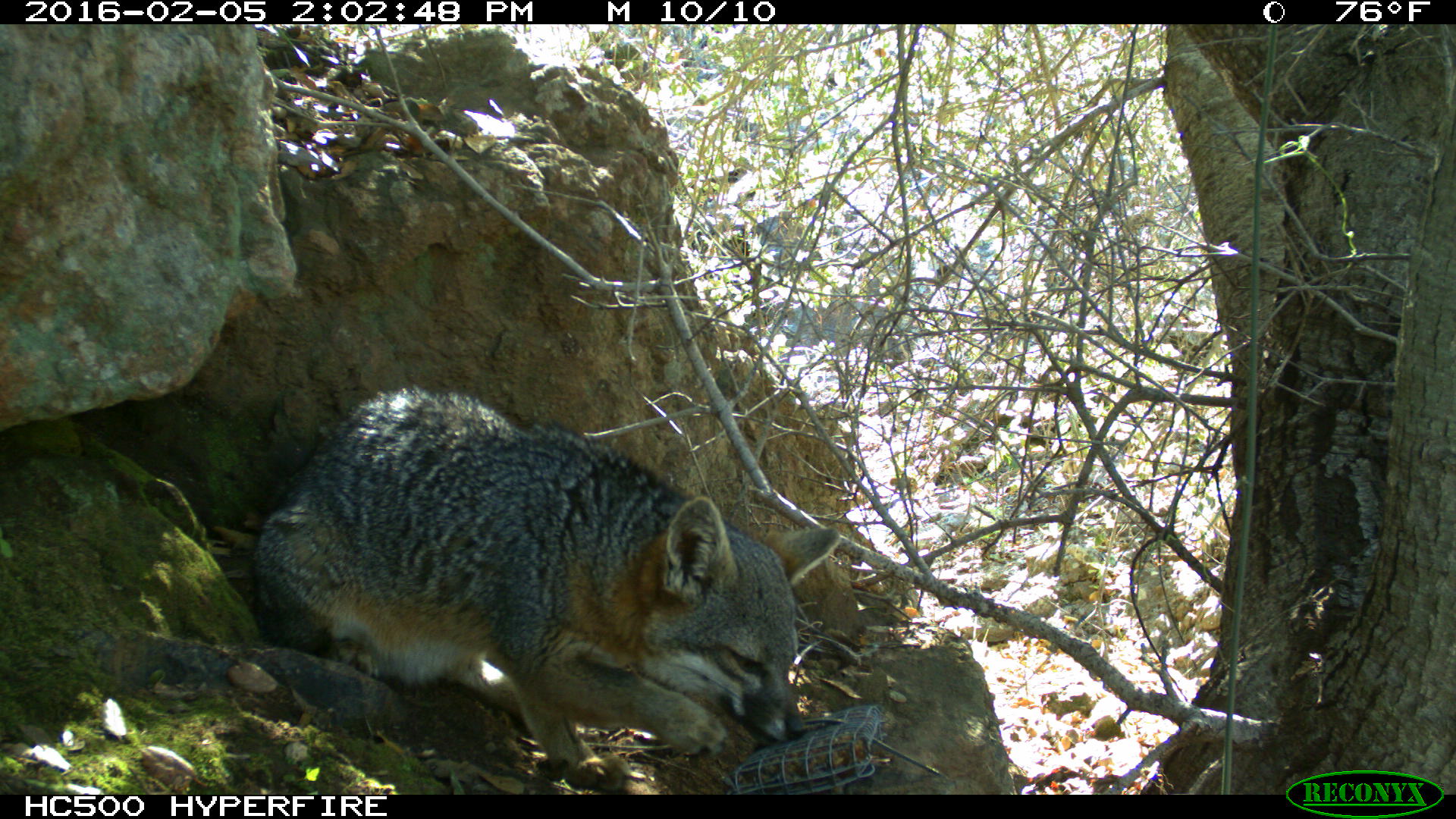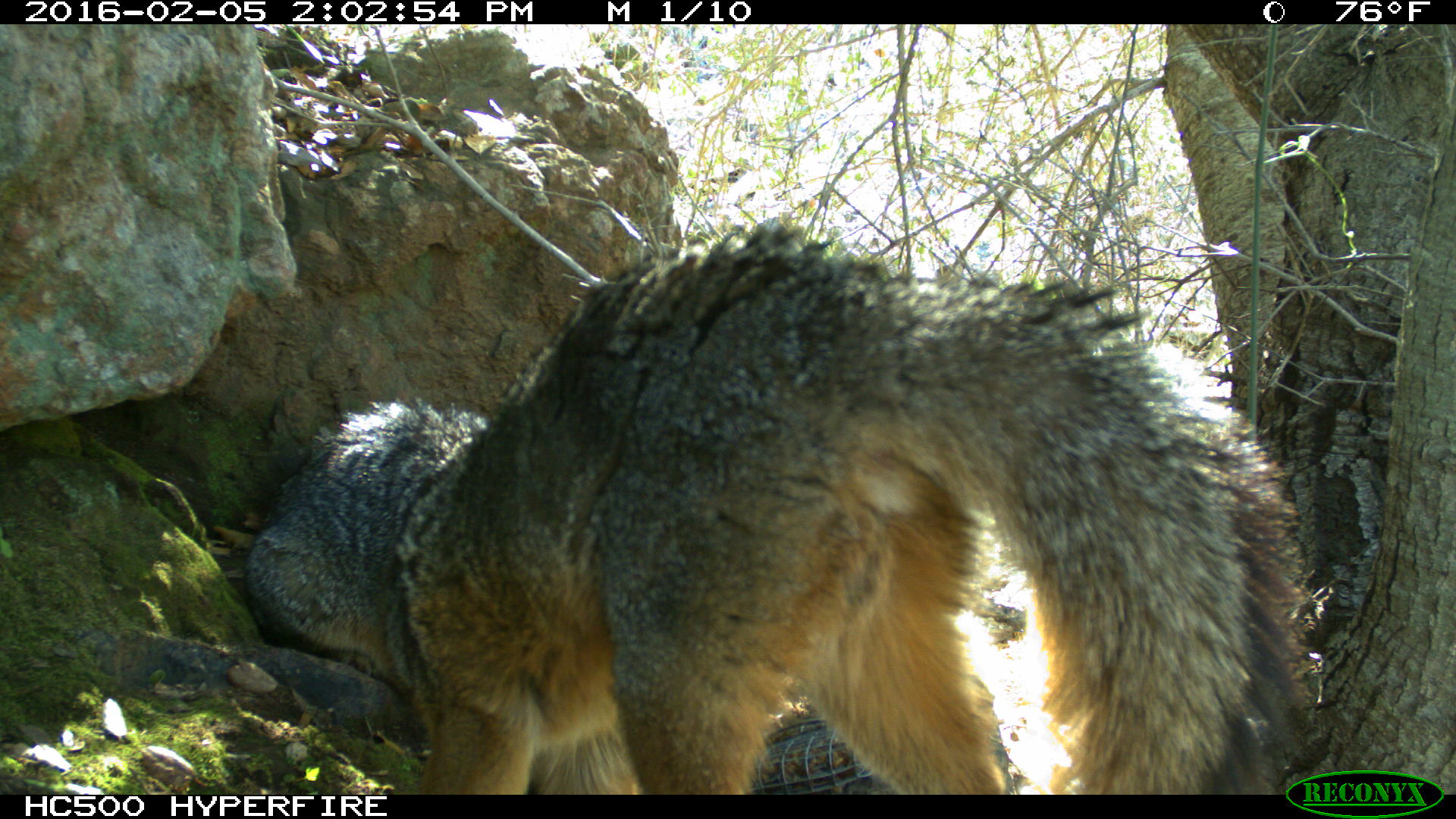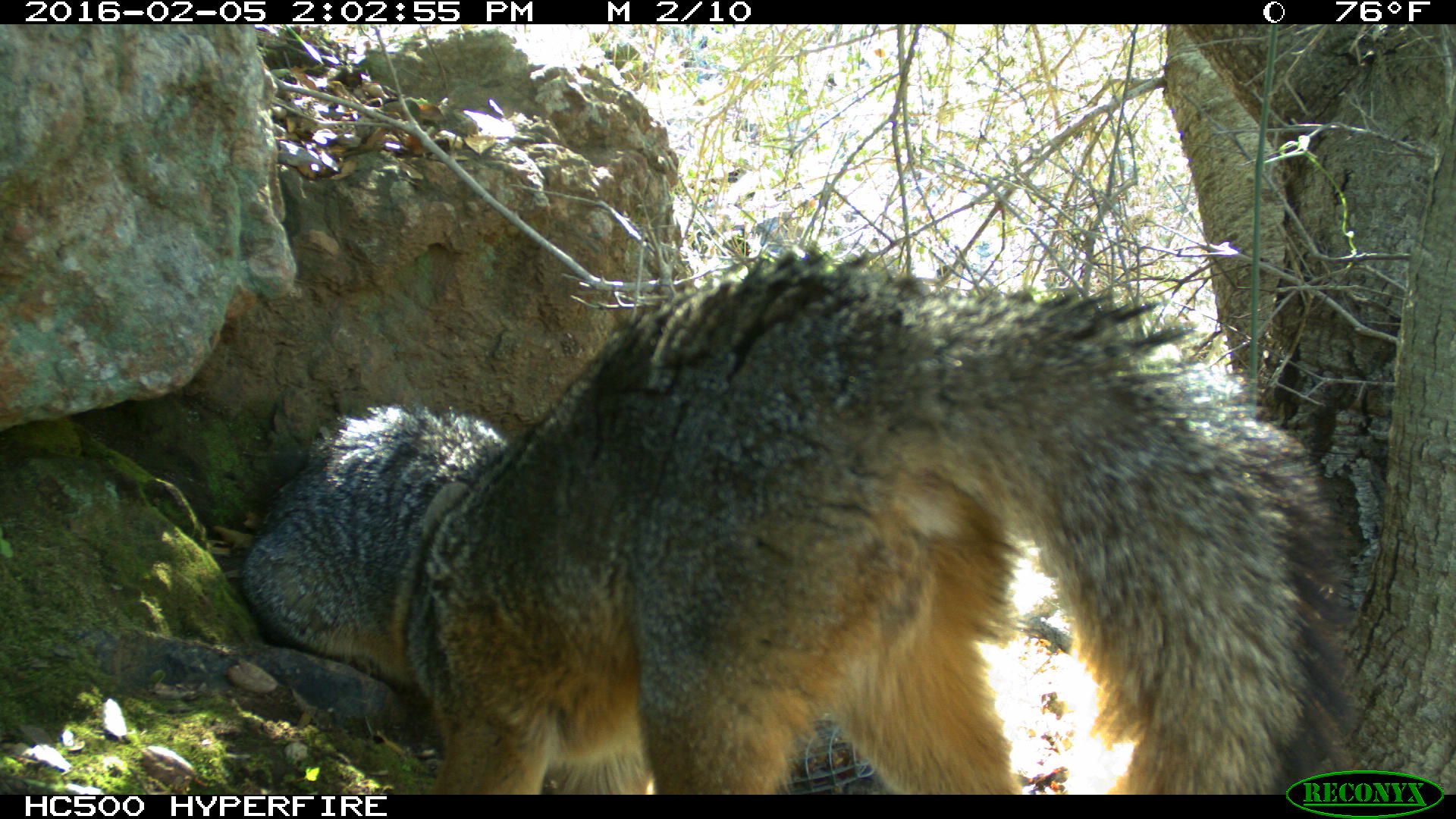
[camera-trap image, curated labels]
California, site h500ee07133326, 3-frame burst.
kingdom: Animalia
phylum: Chordata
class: Mammalia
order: Carnivora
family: Canidae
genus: Urocyon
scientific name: Urocyon littoralis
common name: island fox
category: fox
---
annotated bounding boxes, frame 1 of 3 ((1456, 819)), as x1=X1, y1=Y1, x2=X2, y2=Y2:
fox: x1=249, y1=384, x2=843, y2=794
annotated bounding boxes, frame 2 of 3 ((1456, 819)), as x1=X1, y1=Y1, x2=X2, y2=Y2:
fox: x1=242, y1=212, x2=1320, y2=794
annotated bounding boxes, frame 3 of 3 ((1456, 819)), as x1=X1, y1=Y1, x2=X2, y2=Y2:
fox: x1=390, y1=249, x2=1357, y2=793; x1=241, y1=399, x2=509, y2=696